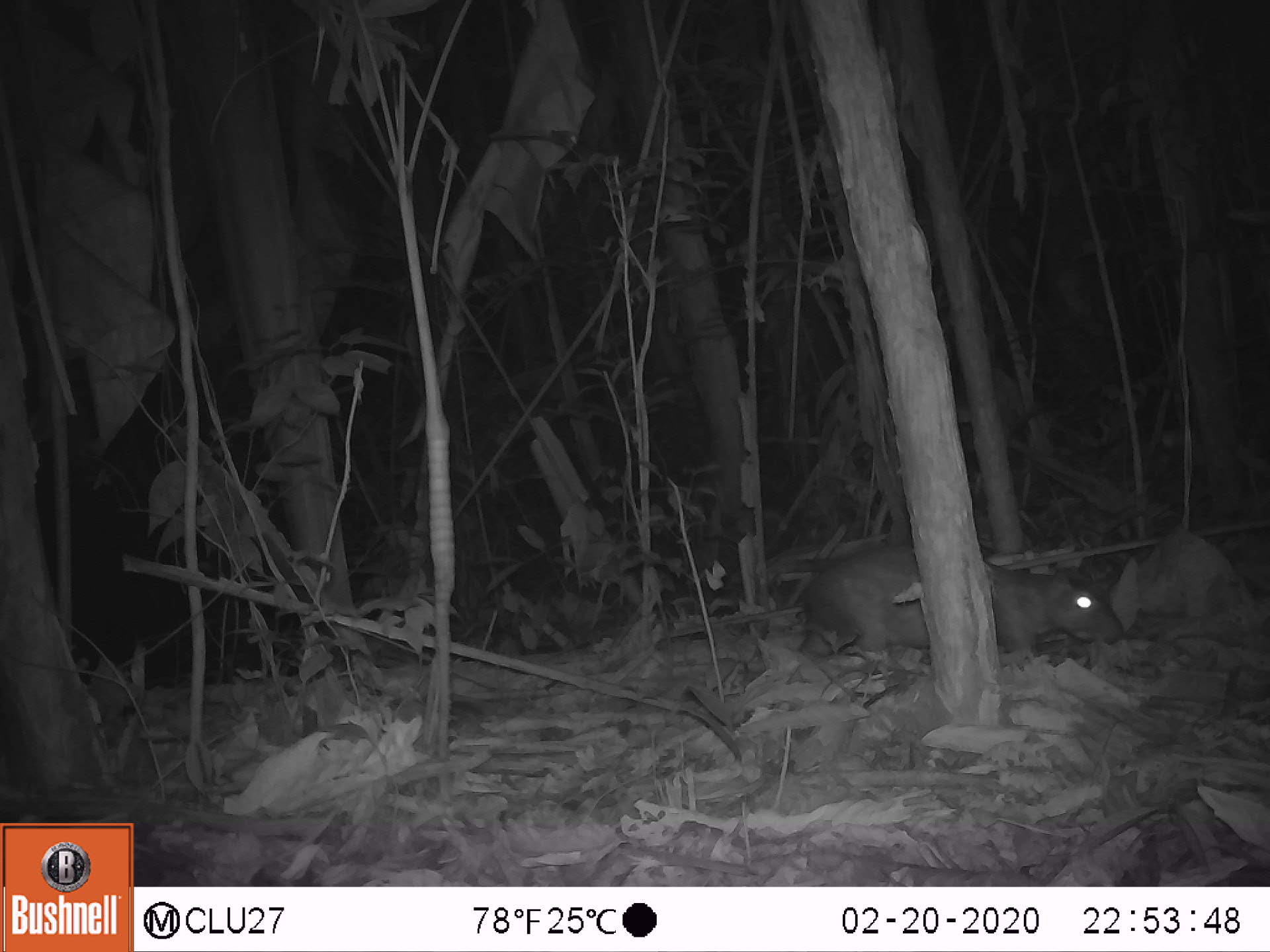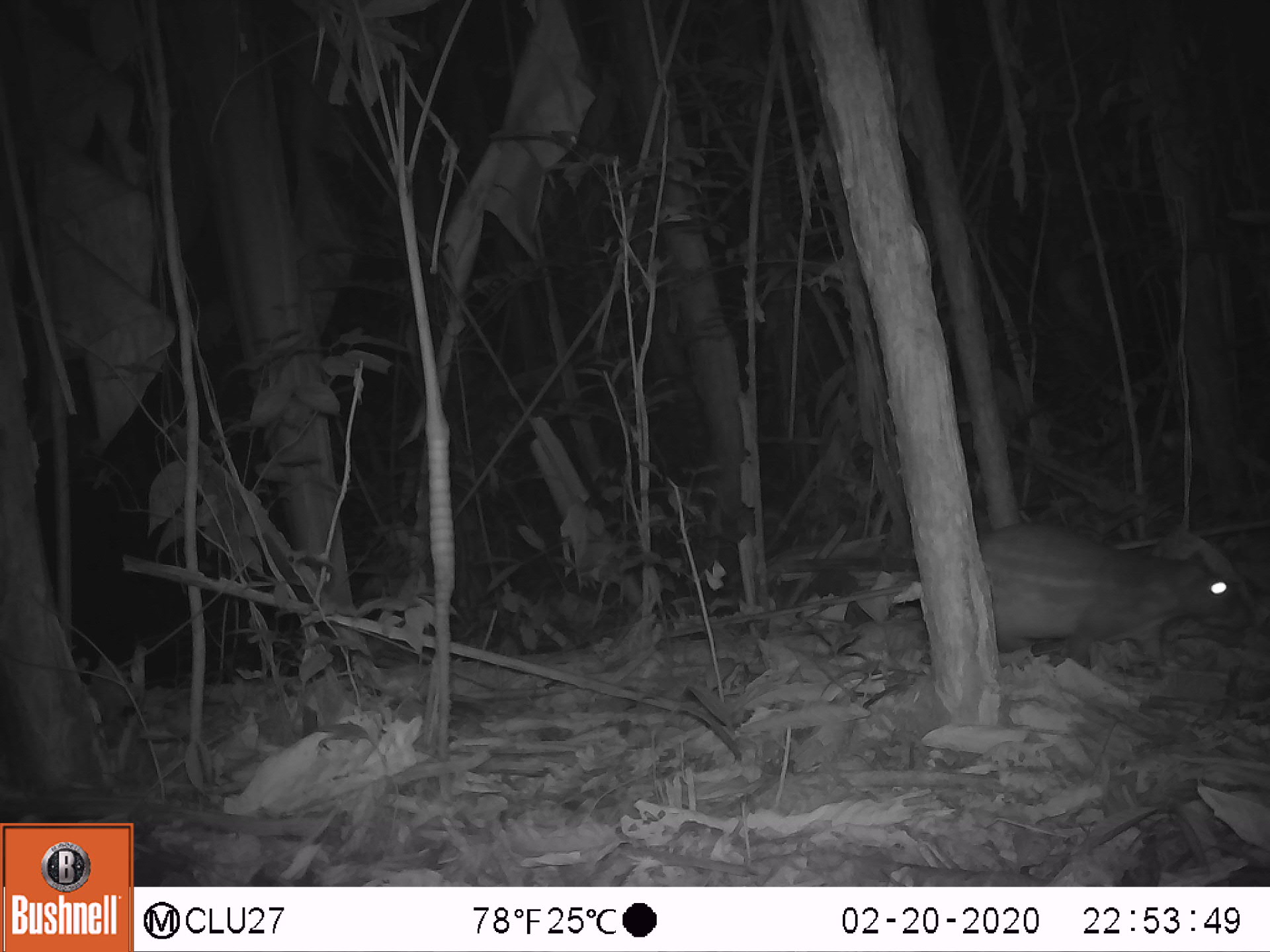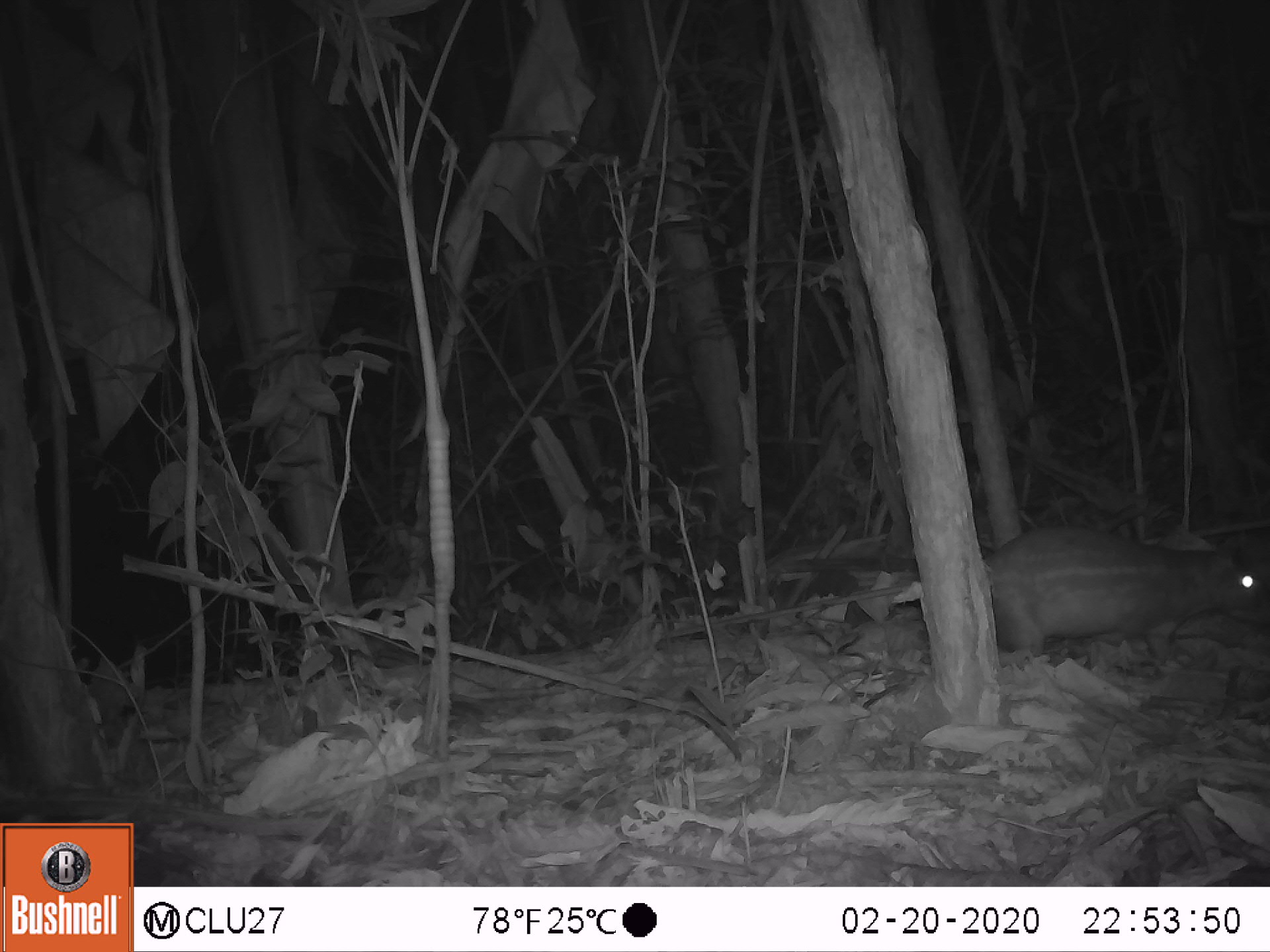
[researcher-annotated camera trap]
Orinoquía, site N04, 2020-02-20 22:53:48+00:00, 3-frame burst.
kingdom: Animalia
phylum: Chordata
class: Mammalia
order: Rodentia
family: Cuniculidae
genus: Cuniculus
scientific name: Cuniculus paca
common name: spotted paca